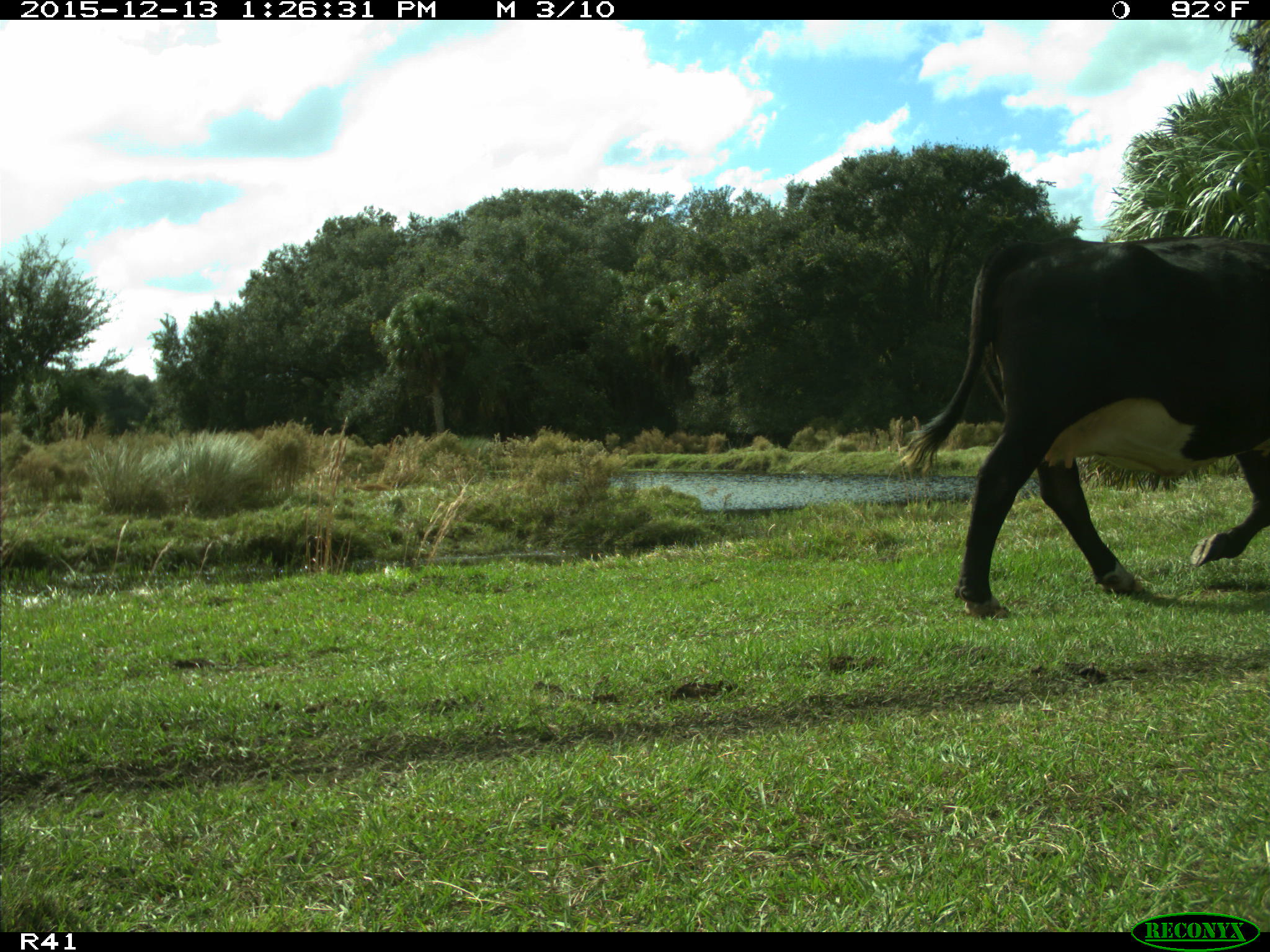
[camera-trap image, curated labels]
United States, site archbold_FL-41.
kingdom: Animalia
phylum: Chordata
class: Mammalia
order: Artiodactyla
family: Bovidae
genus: Bos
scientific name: Bos taurus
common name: domestic cow